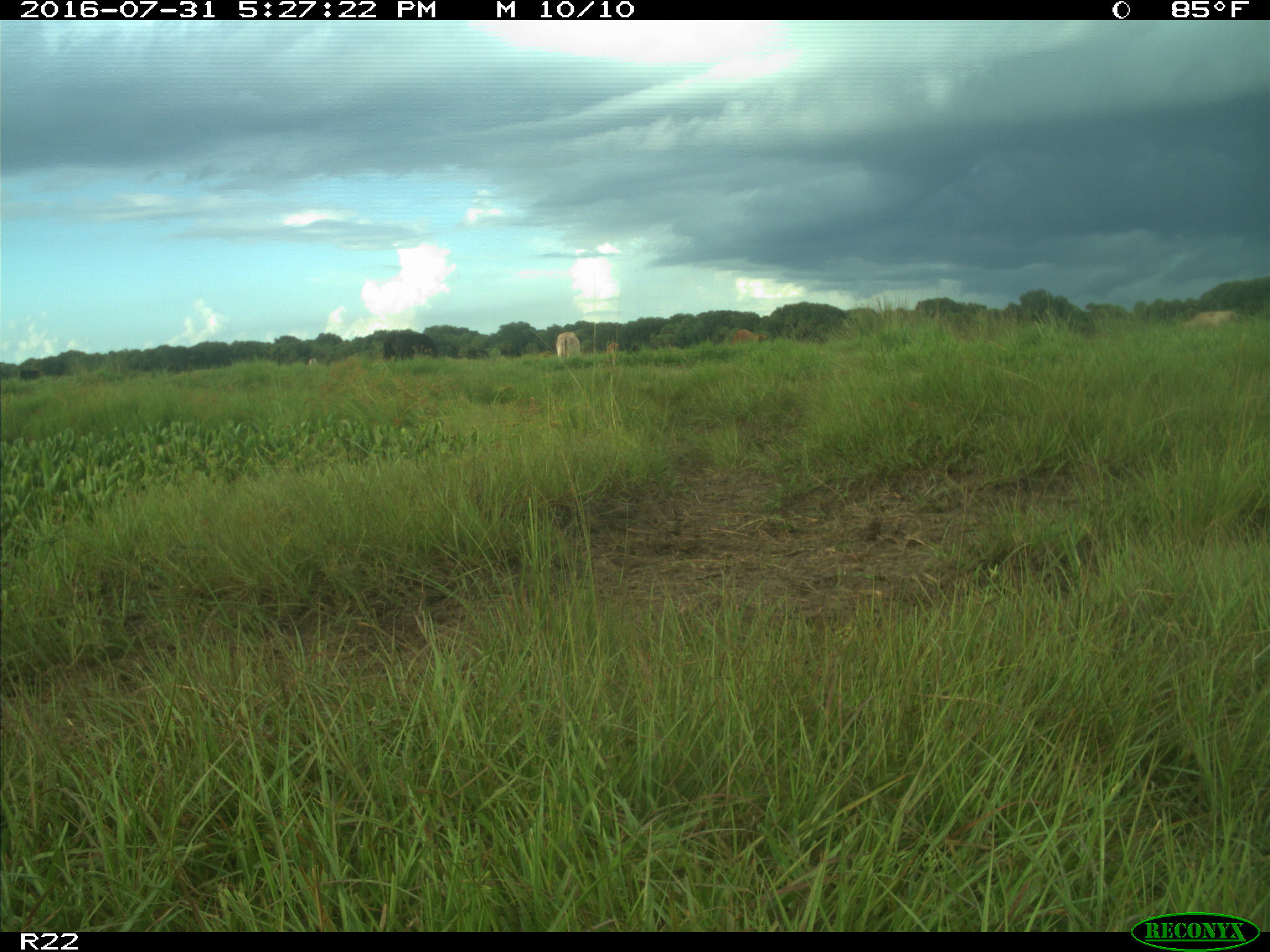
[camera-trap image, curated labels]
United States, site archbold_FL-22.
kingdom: Animalia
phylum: Chordata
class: Mammalia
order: Artiodactyla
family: Bovidae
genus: Bos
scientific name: Bos taurus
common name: domestic cow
Bos taurus (domestic cow).